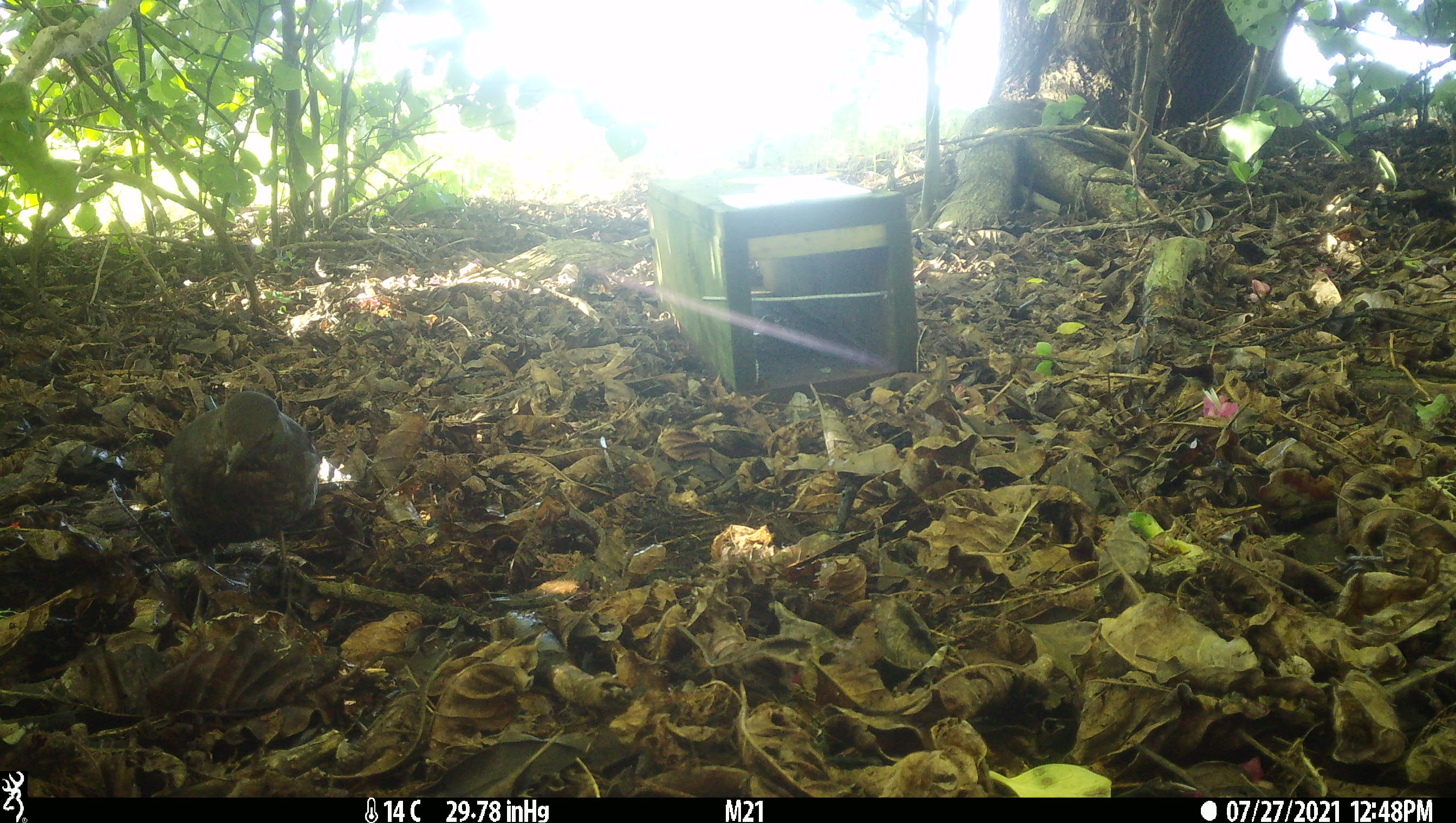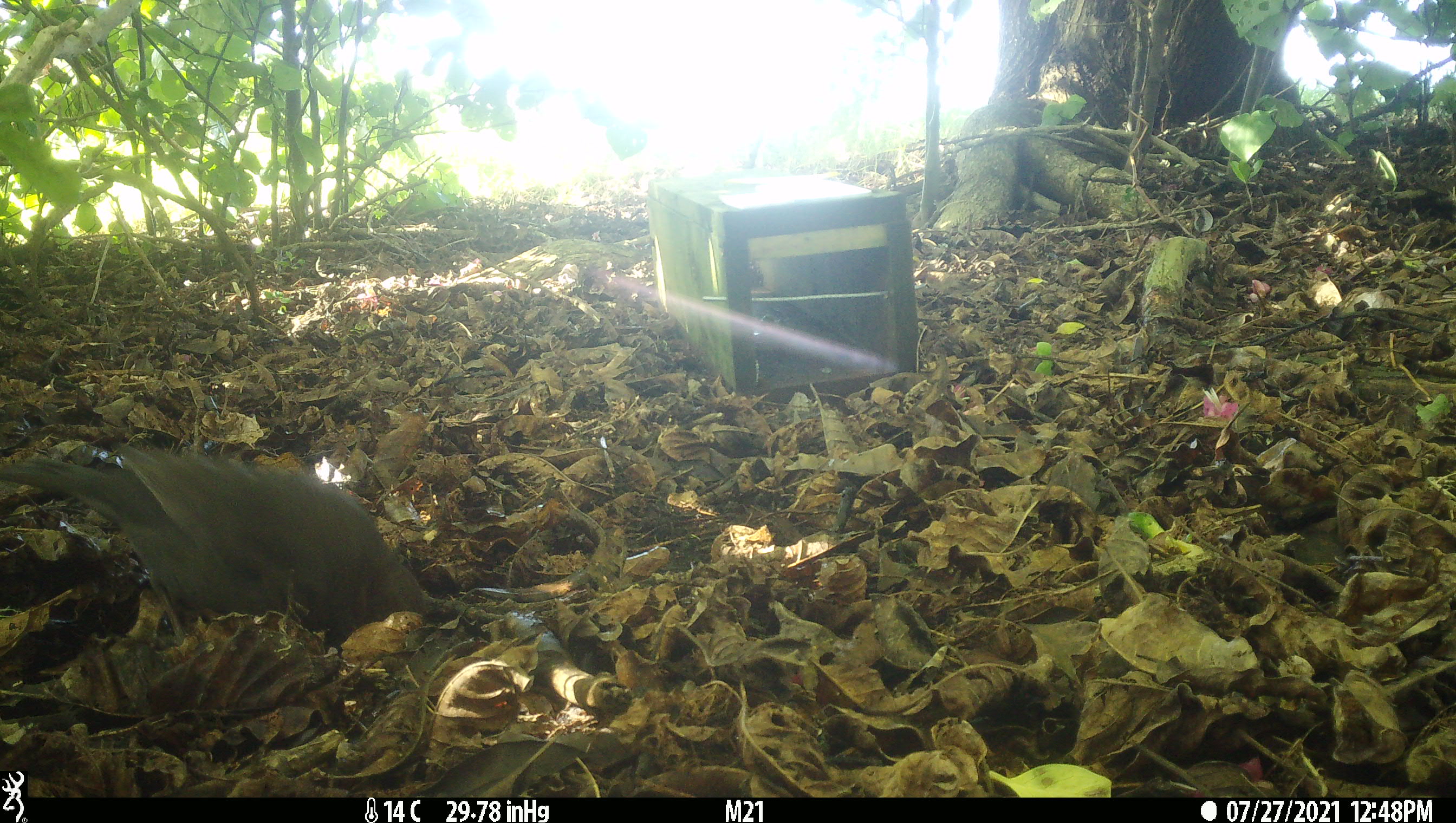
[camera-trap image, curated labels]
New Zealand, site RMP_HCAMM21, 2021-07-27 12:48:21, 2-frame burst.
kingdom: Animalia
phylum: Chordata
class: Aves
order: Passeriformes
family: Turdidae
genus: Turdus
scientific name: Turdus merula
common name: eurasian blackbird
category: blackbird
Blackbird (eurasian blackbird) (Turdus merula).